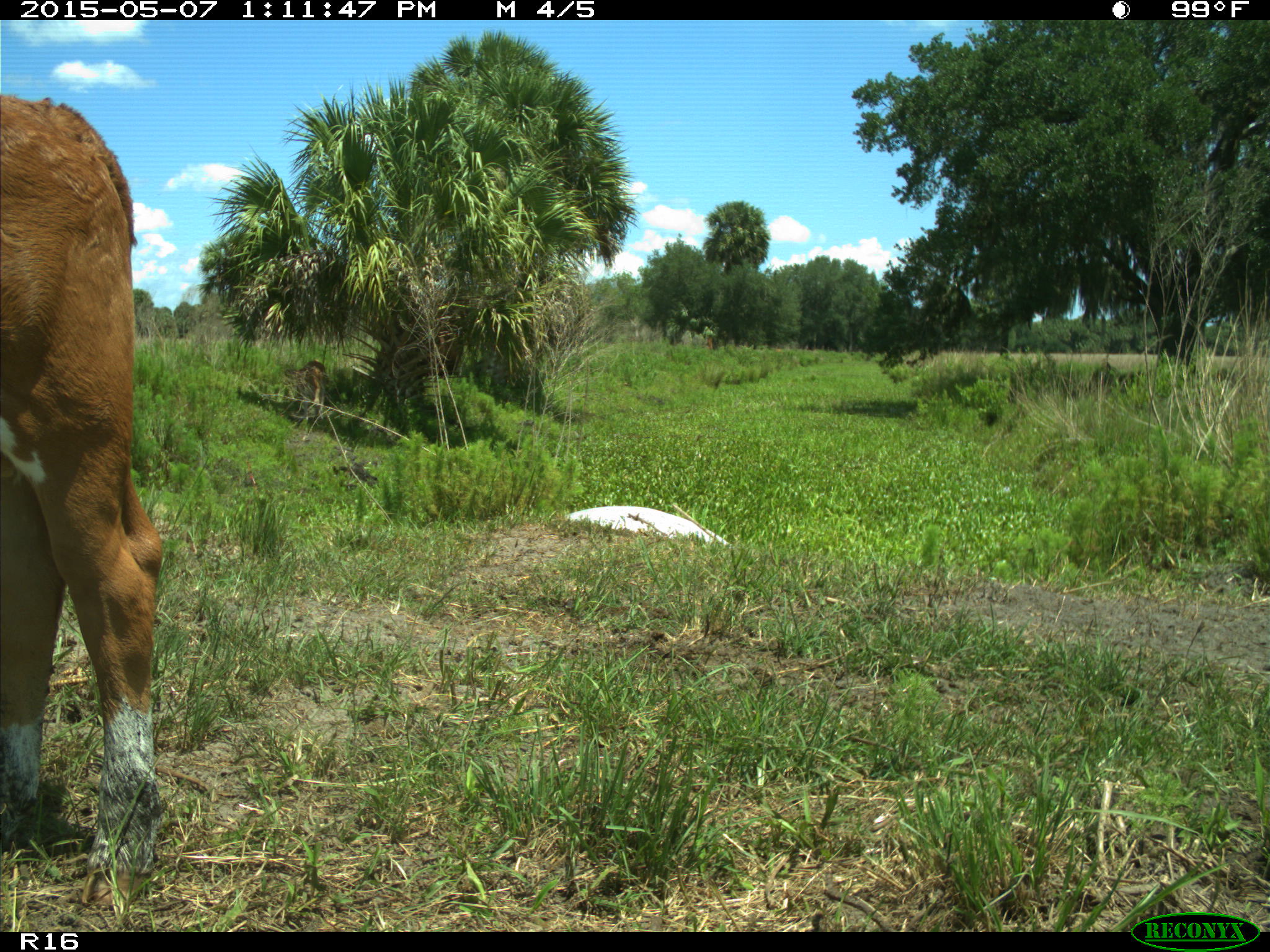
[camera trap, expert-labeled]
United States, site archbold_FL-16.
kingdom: Animalia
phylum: Chordata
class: Mammalia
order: Artiodactyla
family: Bovidae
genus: Bos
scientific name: Bos taurus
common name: domestic cow